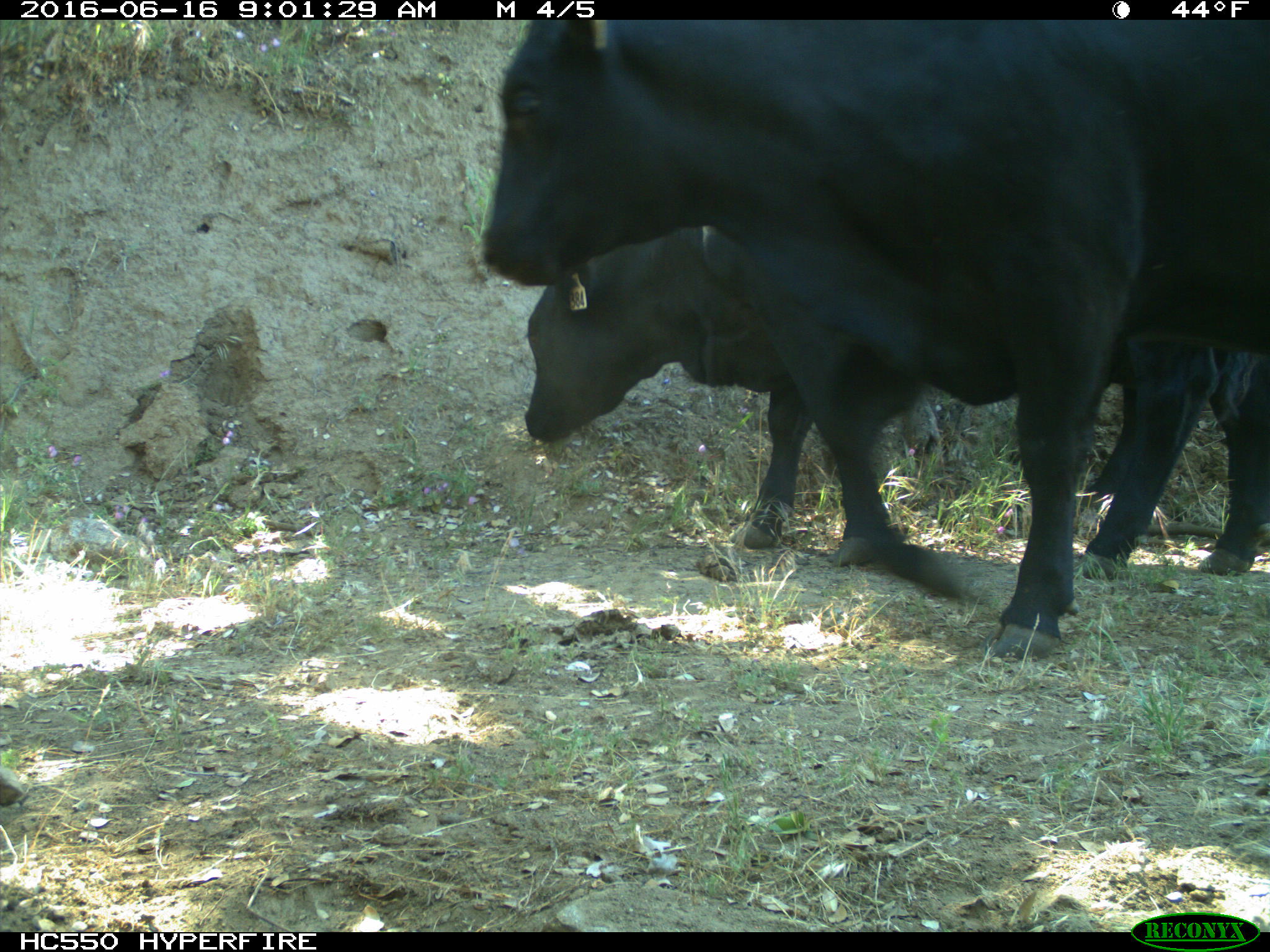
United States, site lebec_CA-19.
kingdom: Animalia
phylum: Chordata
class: Mammalia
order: Artiodactyla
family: Bovidae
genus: Bos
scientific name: Bos taurus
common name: domestic cow